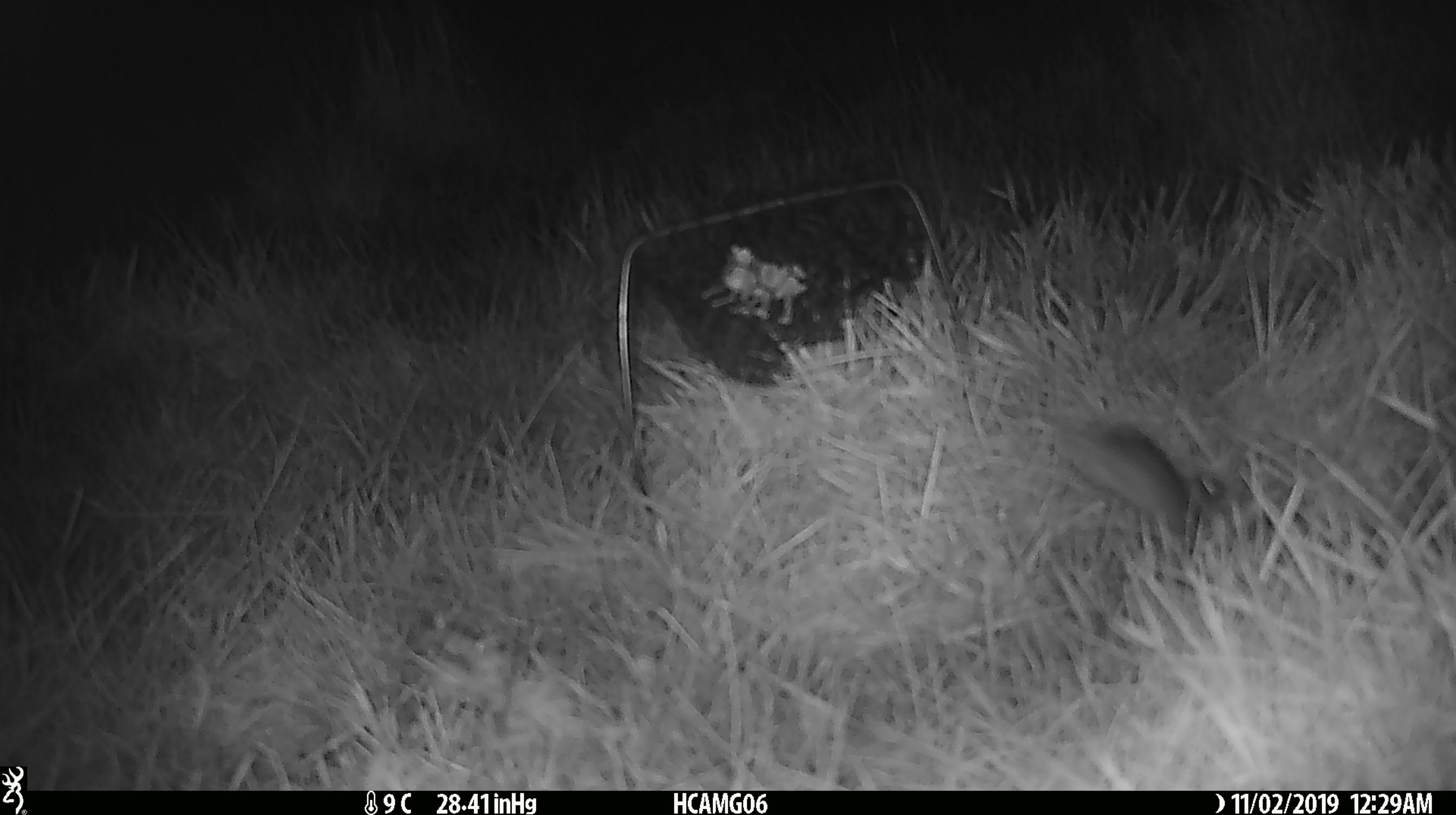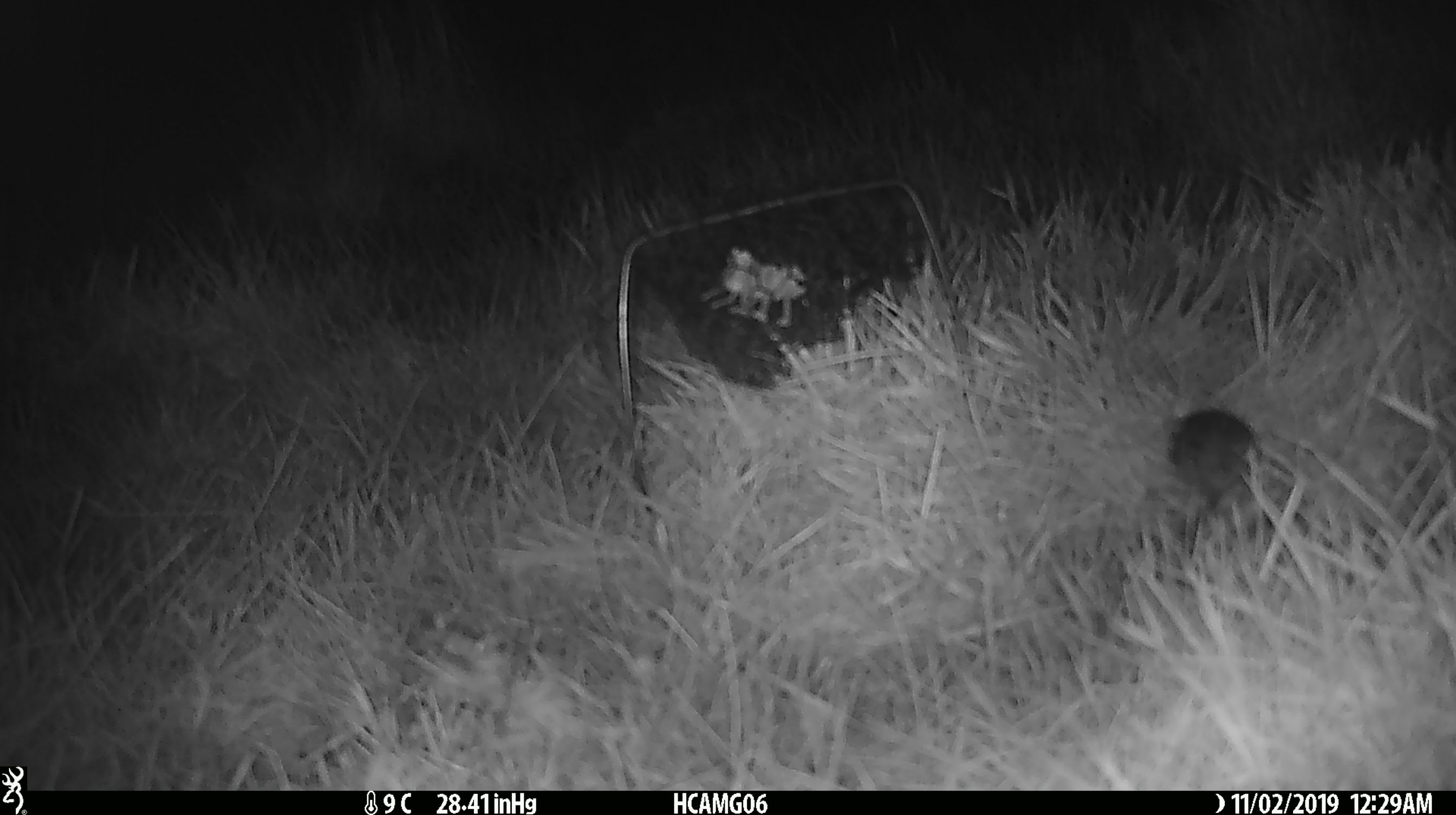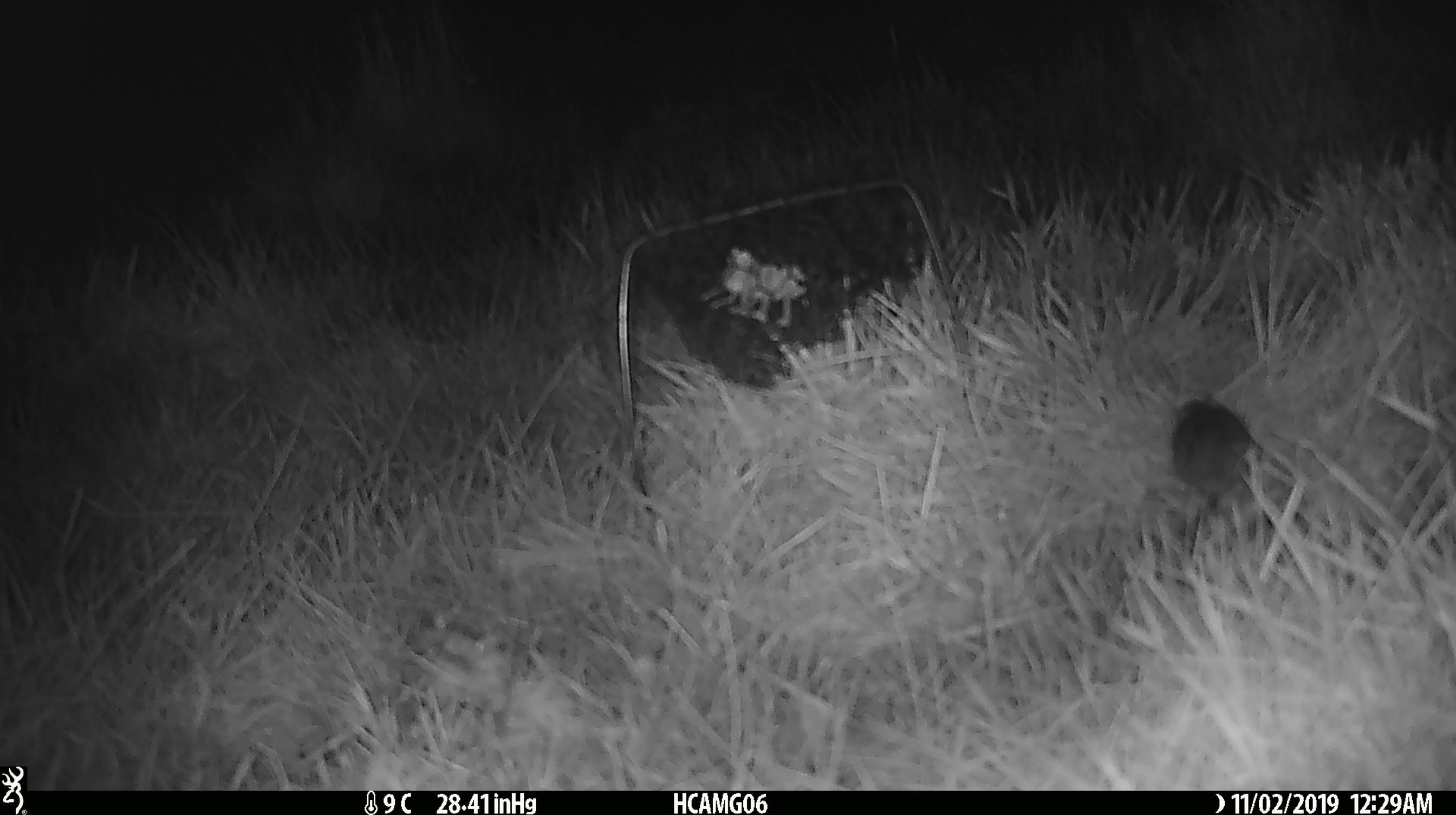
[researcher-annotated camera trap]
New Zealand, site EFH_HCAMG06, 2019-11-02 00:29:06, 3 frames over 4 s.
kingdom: Animalia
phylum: Chordata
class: Mammalia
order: Rodentia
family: Muridae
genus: Mus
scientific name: Mus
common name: mouse